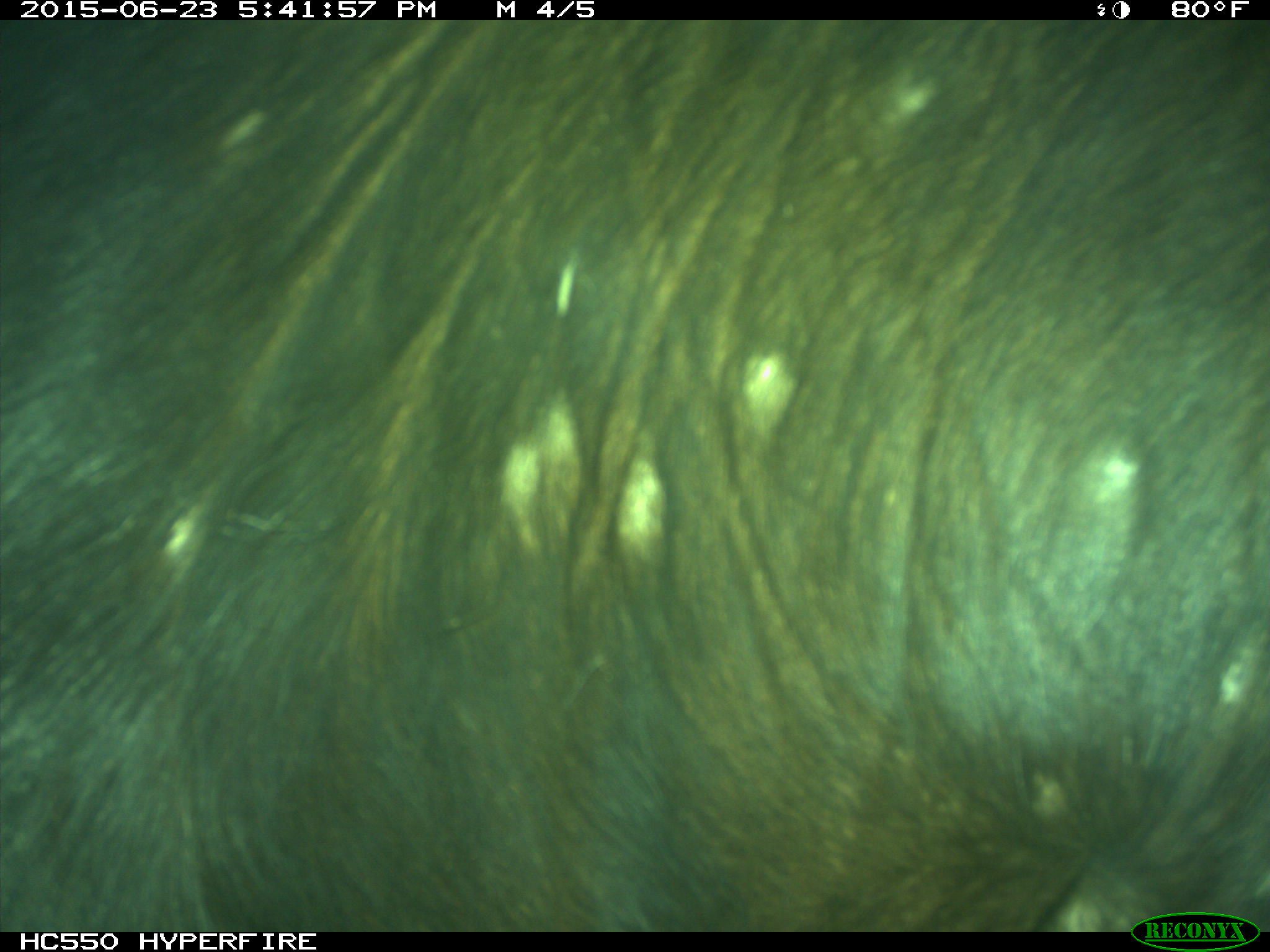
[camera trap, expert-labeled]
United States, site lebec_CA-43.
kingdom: Animalia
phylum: Chordata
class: Mammalia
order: Artiodactyla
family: Bovidae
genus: Bos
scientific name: Bos taurus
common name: domestic cow